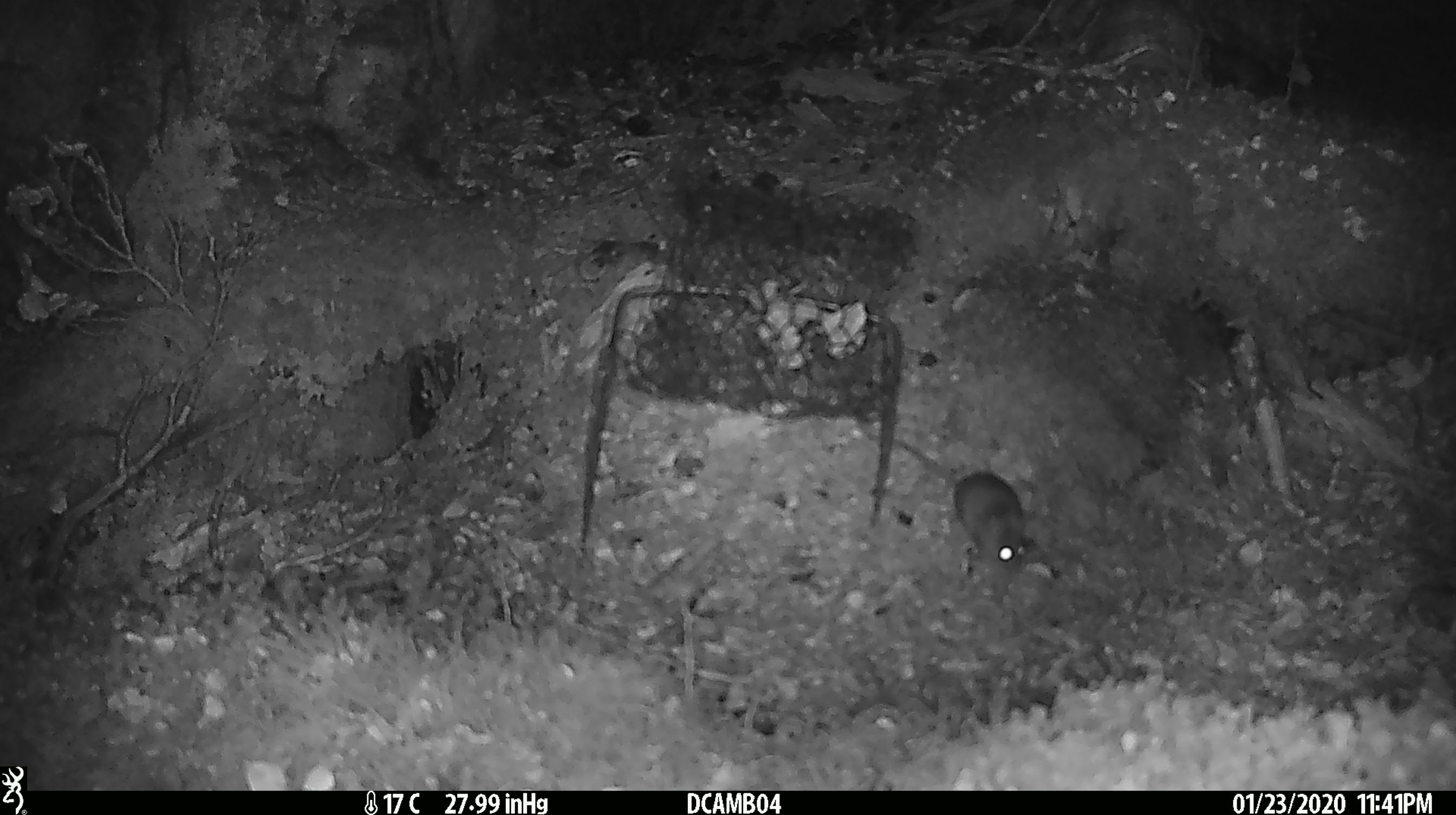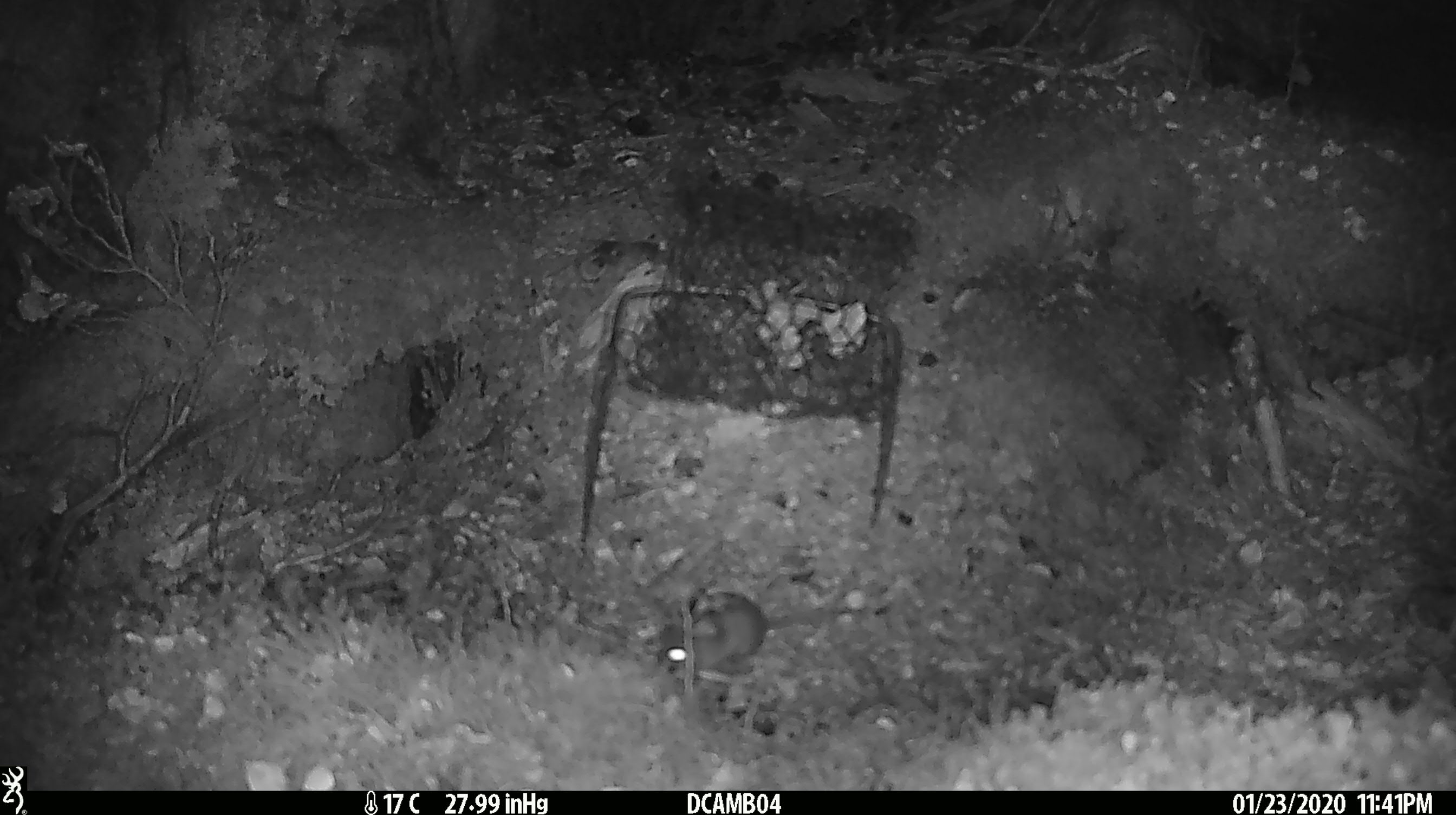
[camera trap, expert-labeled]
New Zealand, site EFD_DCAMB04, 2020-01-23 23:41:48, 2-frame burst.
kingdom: Animalia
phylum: Chordata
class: Mammalia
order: Rodentia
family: Muridae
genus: Mus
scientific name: Mus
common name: mouse